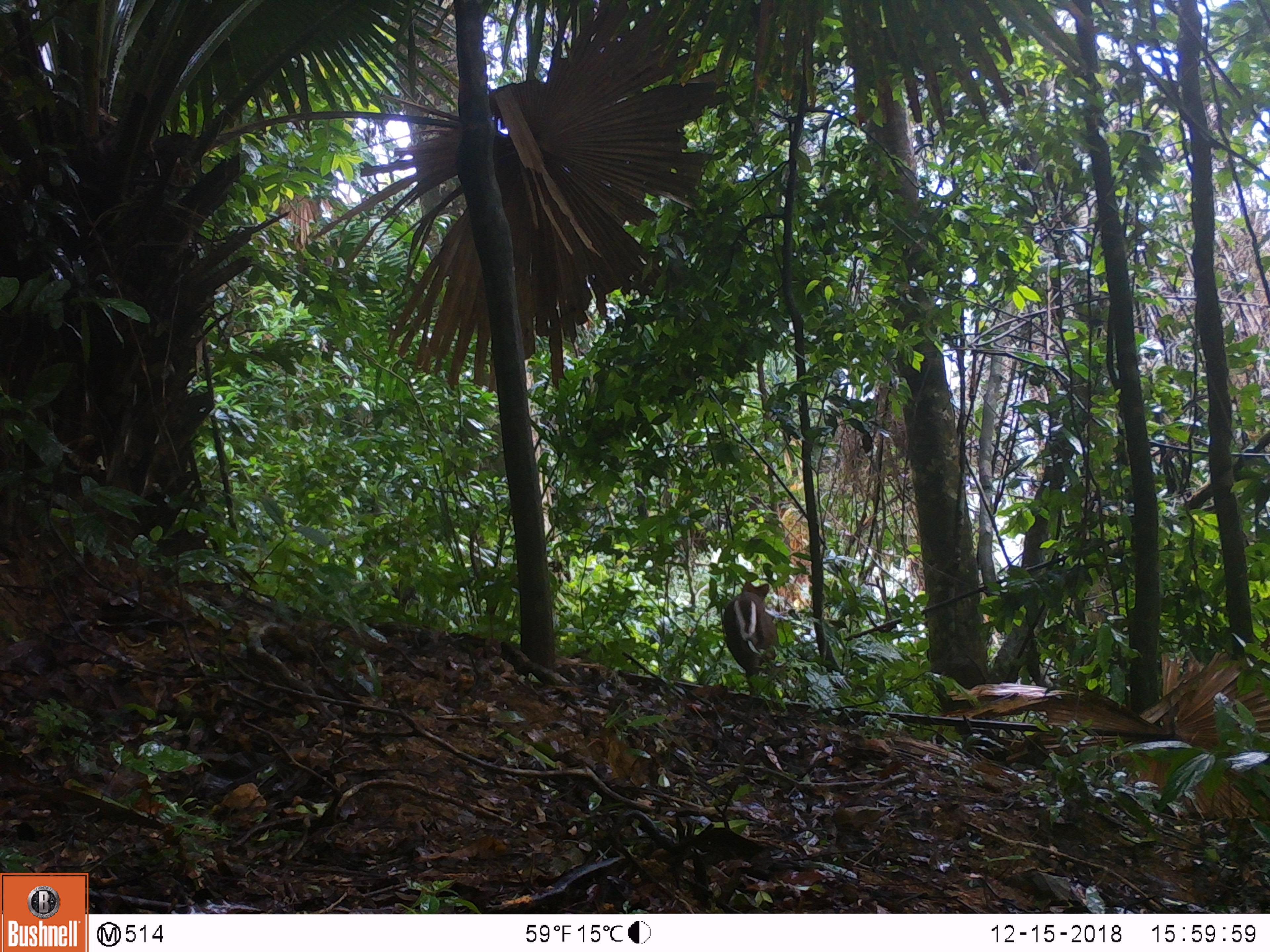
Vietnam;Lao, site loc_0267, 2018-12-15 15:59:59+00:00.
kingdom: Animalia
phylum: Chordata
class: Mammalia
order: Artiodactyla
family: Cervidae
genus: Muntiacus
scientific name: Muntiacus rooseveltorum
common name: roosevelt's muntjac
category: roosevelts muntjac group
Roosevelts muntjac group (roosevelt's muntjac) (Muntiacus rooseveltorum). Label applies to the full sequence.